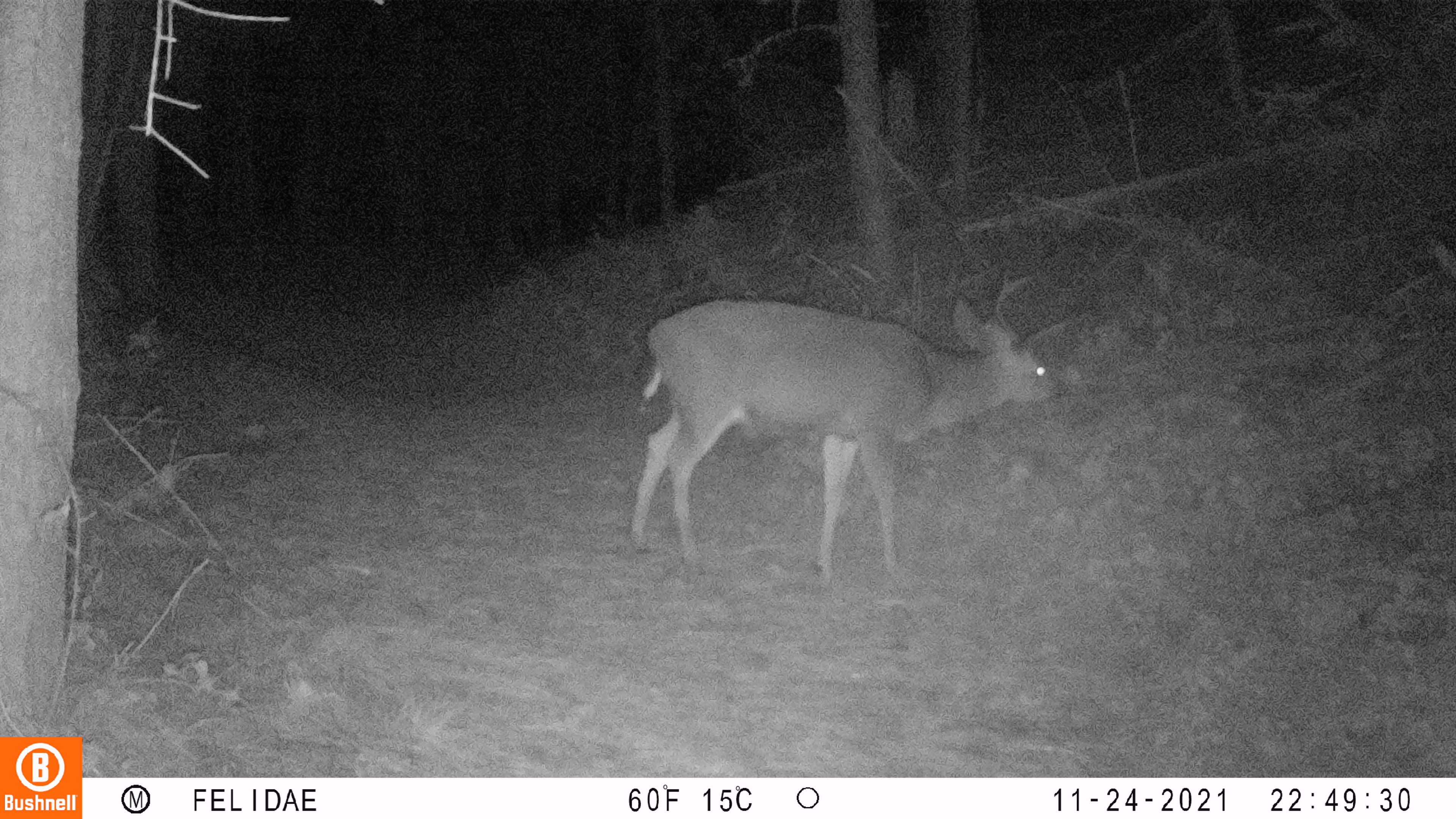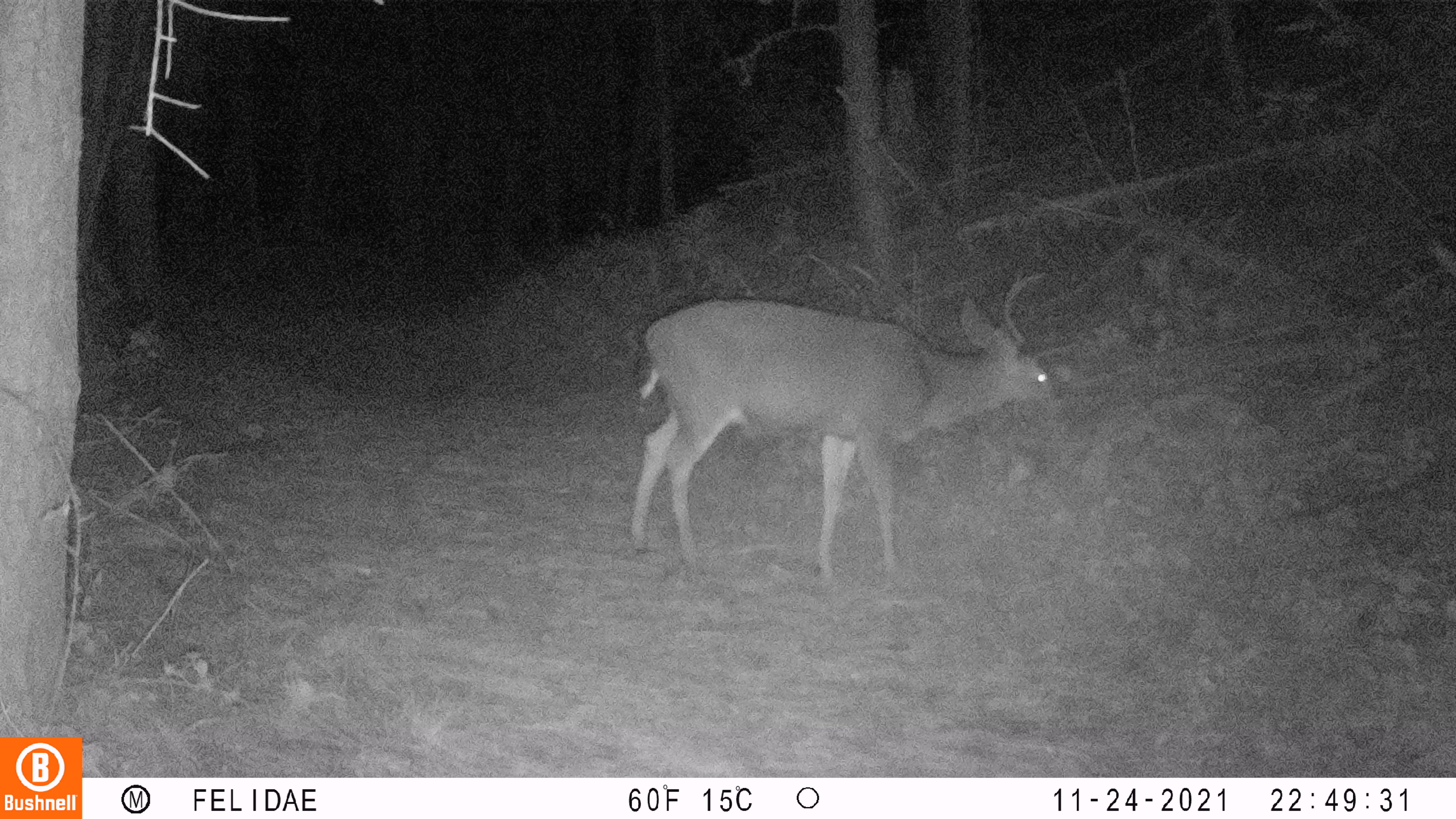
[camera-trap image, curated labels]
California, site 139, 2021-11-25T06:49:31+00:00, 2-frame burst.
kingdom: Animalia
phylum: Chordata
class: Mammalia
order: Artiodactyla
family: Cervidae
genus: Odocoileus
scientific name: Odocoileus hemionus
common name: mule deer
Mule deer (Odocoileus hemionus).